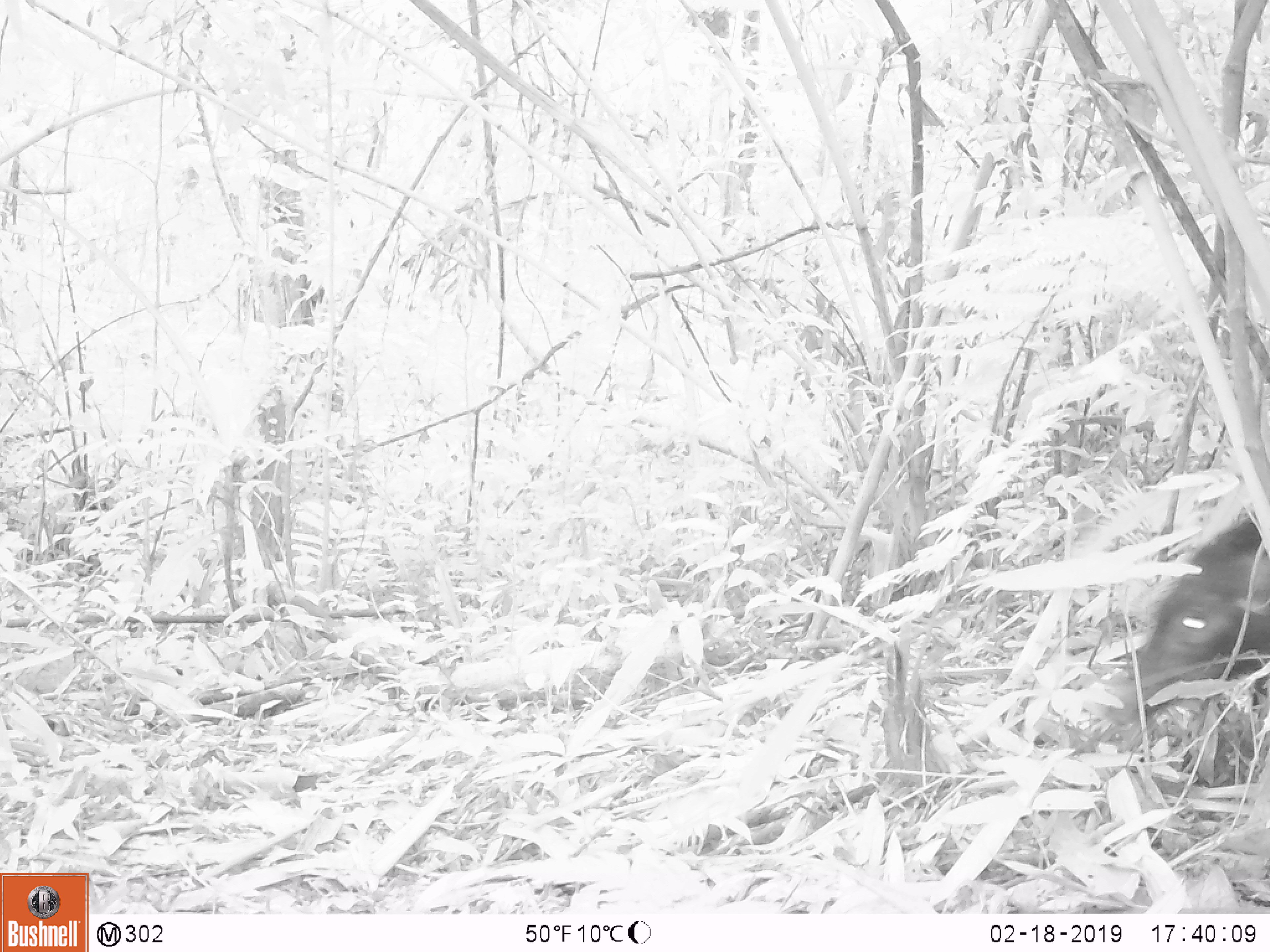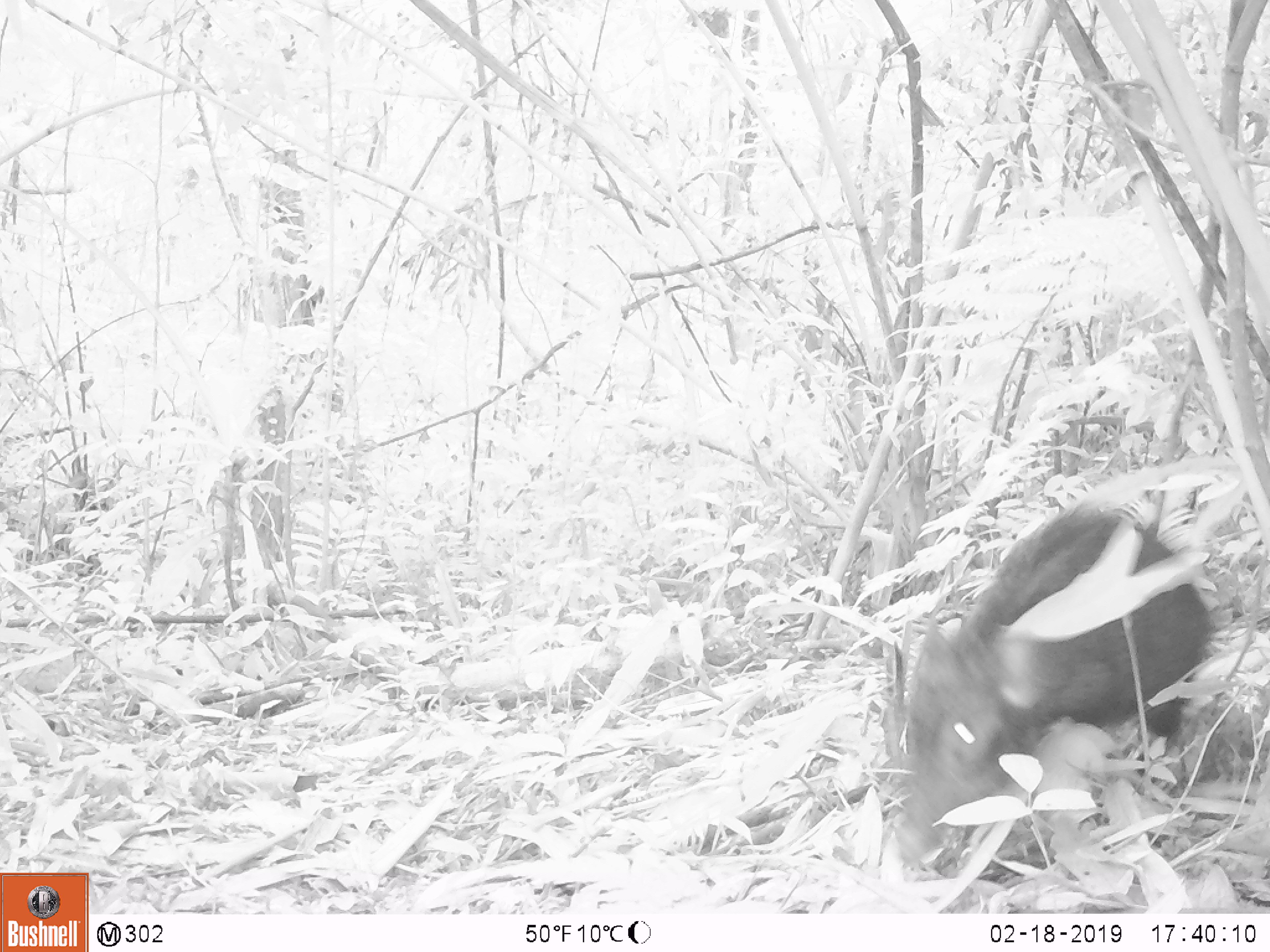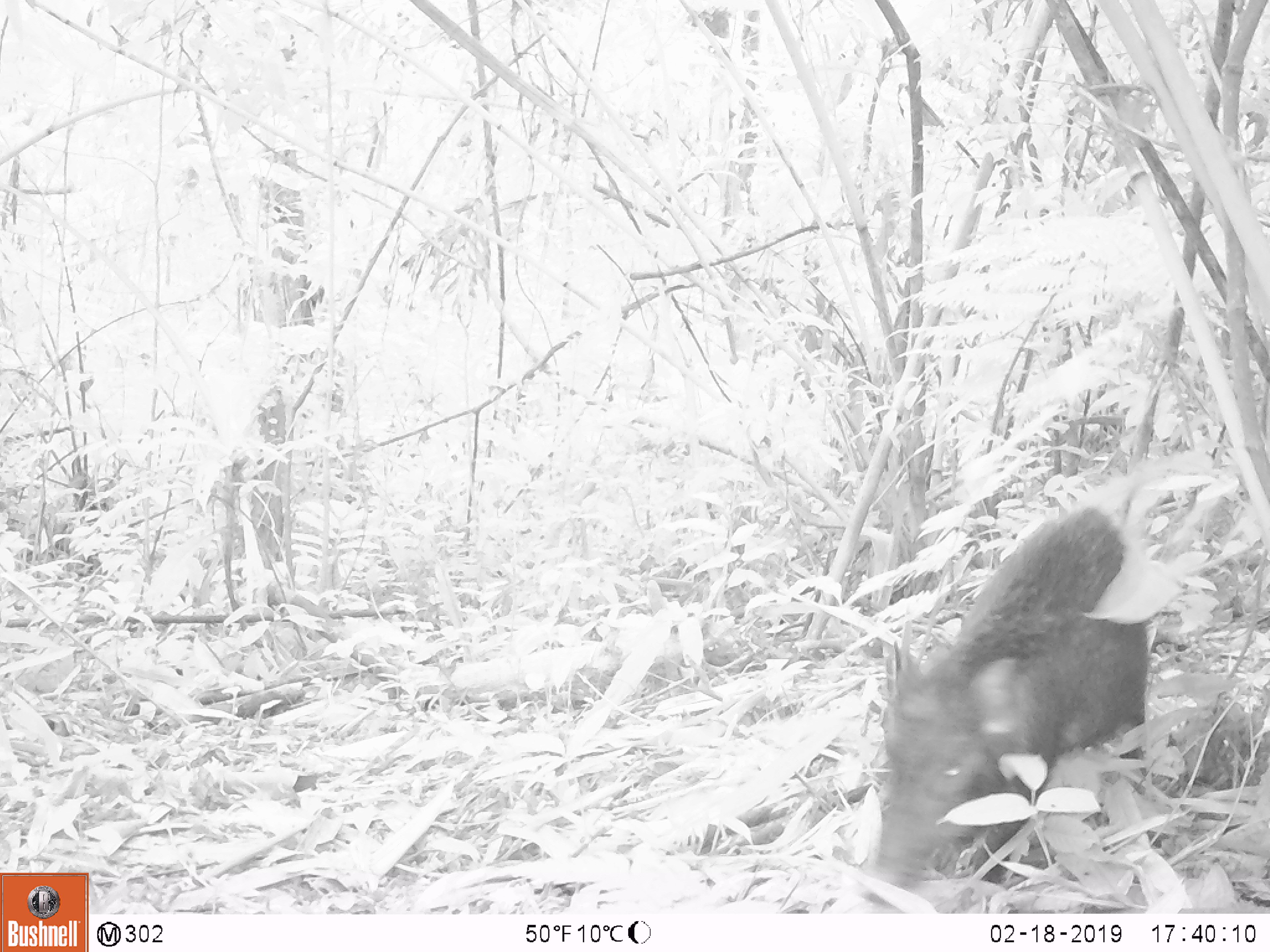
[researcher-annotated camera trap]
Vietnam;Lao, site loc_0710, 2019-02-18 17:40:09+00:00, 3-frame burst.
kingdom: Animalia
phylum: Chordata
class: Mammalia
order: Artiodactyla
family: Suidae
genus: Sus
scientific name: Sus scrofa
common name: eurasian wild pig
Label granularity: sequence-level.